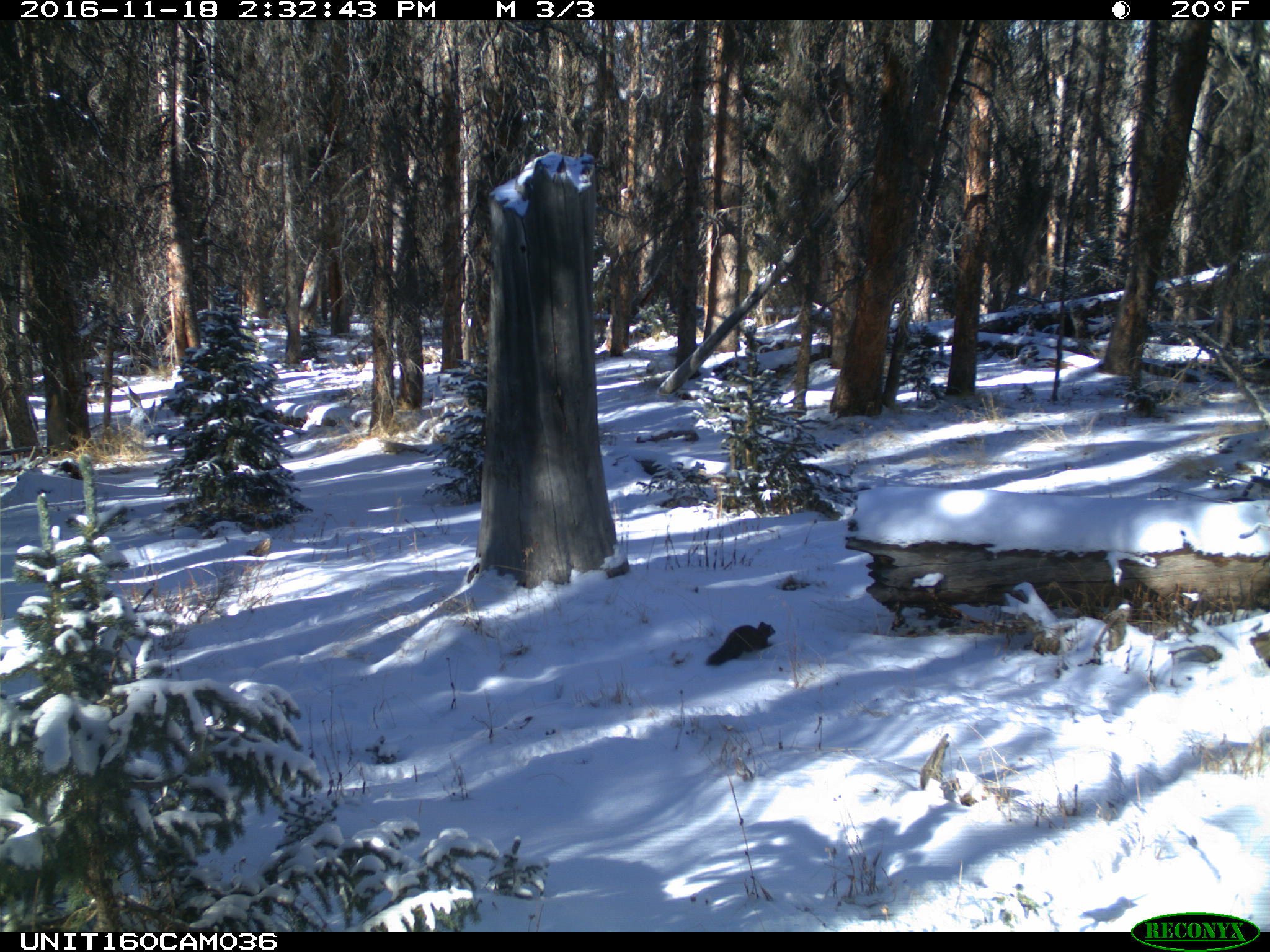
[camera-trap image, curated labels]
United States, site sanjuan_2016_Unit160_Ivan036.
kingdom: Animalia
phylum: Chordata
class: Mammalia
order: Carnivora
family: Mustelidae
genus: Martes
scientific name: Martes americana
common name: american marten